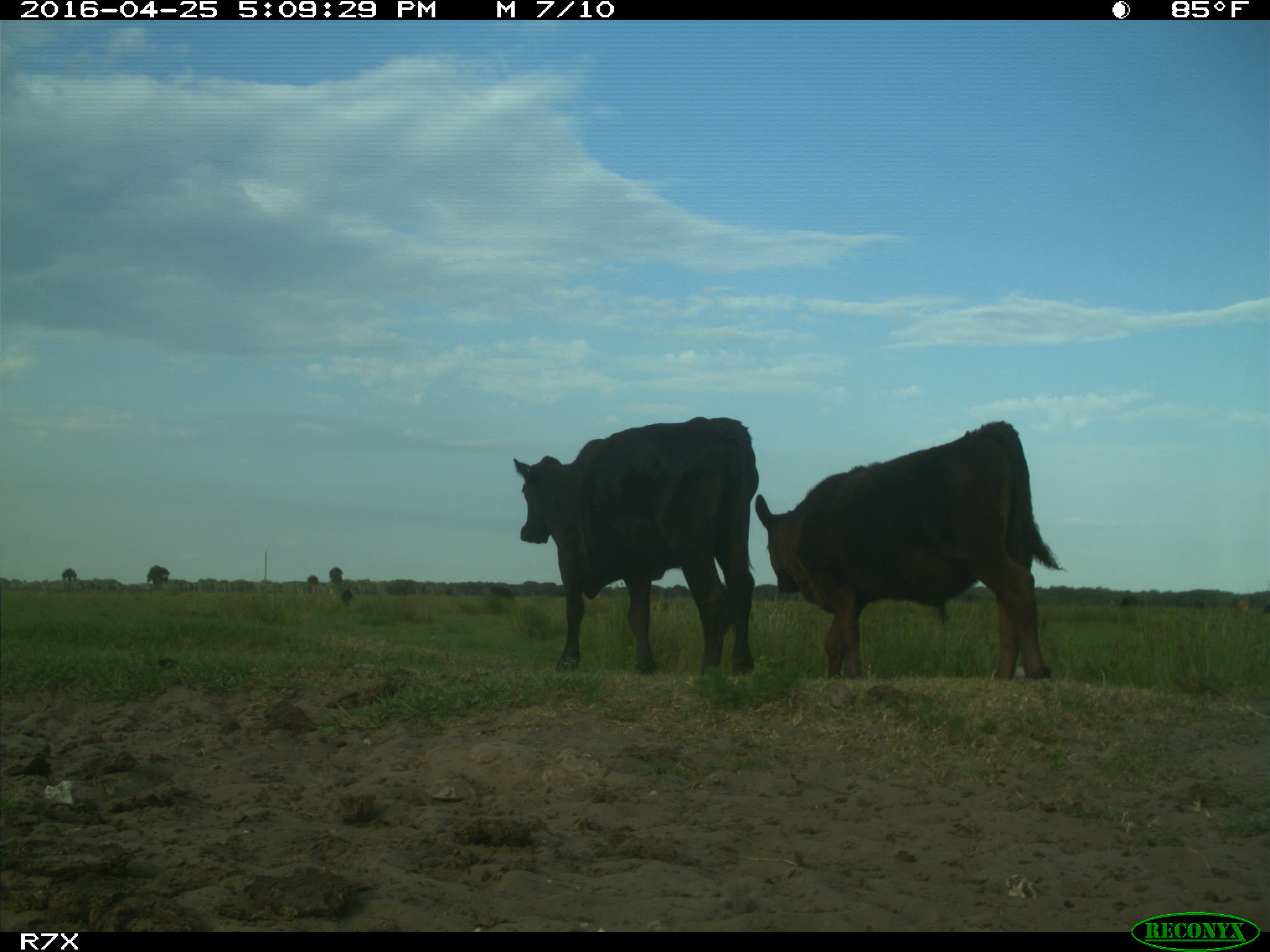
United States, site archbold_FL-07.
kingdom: Animalia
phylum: Chordata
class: Mammalia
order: Artiodactyla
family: Bovidae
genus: Bos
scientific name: Bos taurus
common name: domestic cow